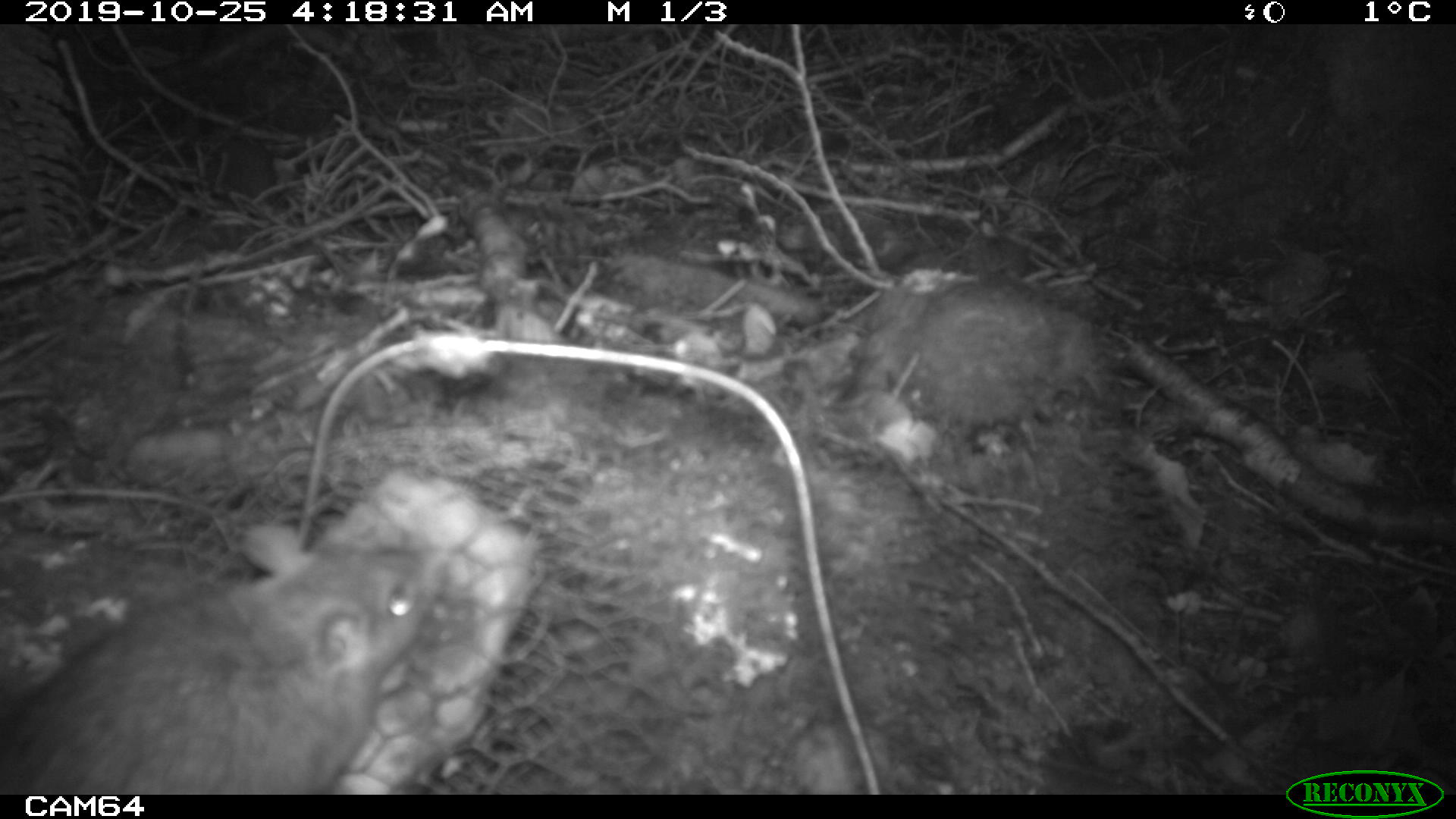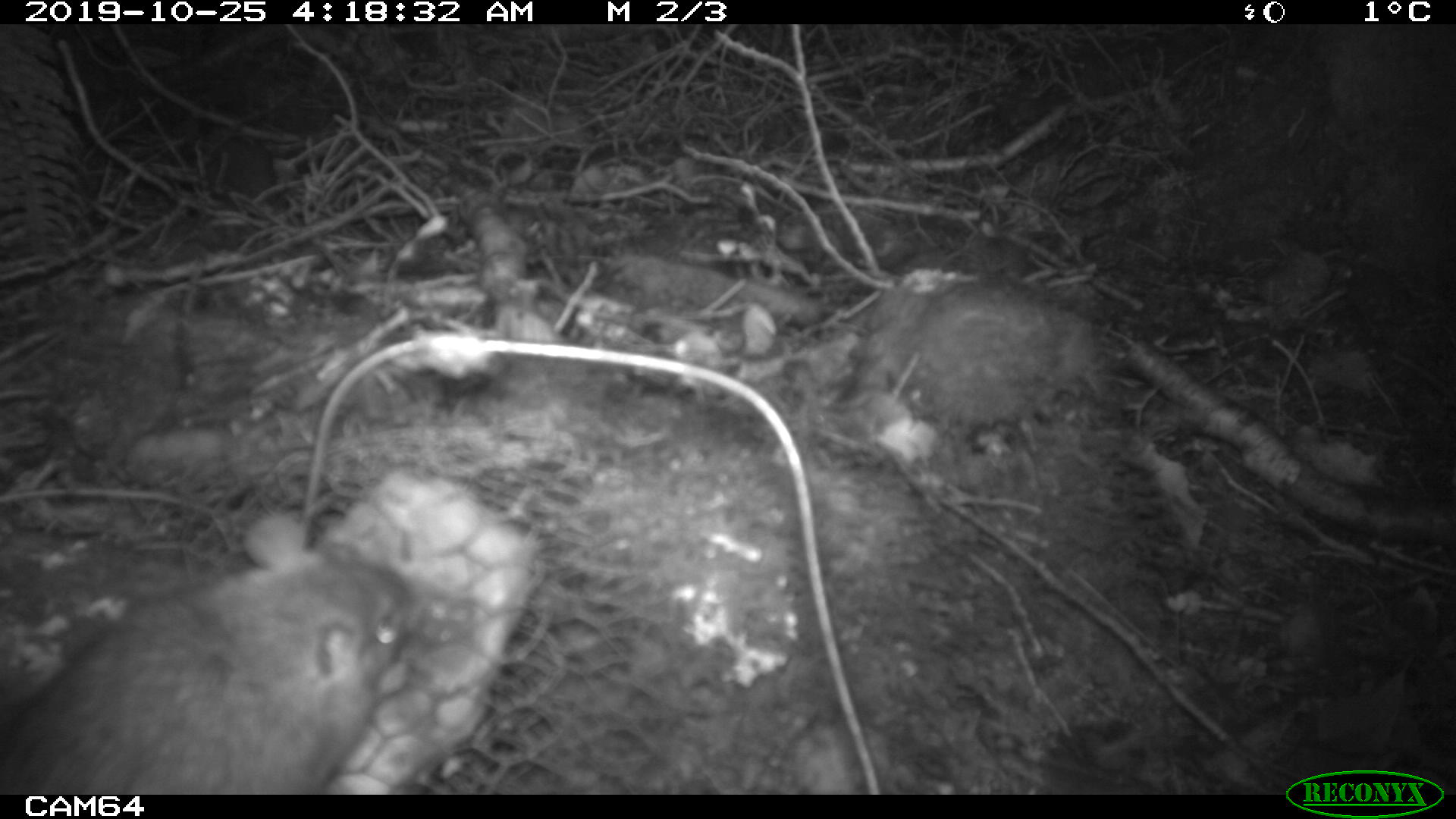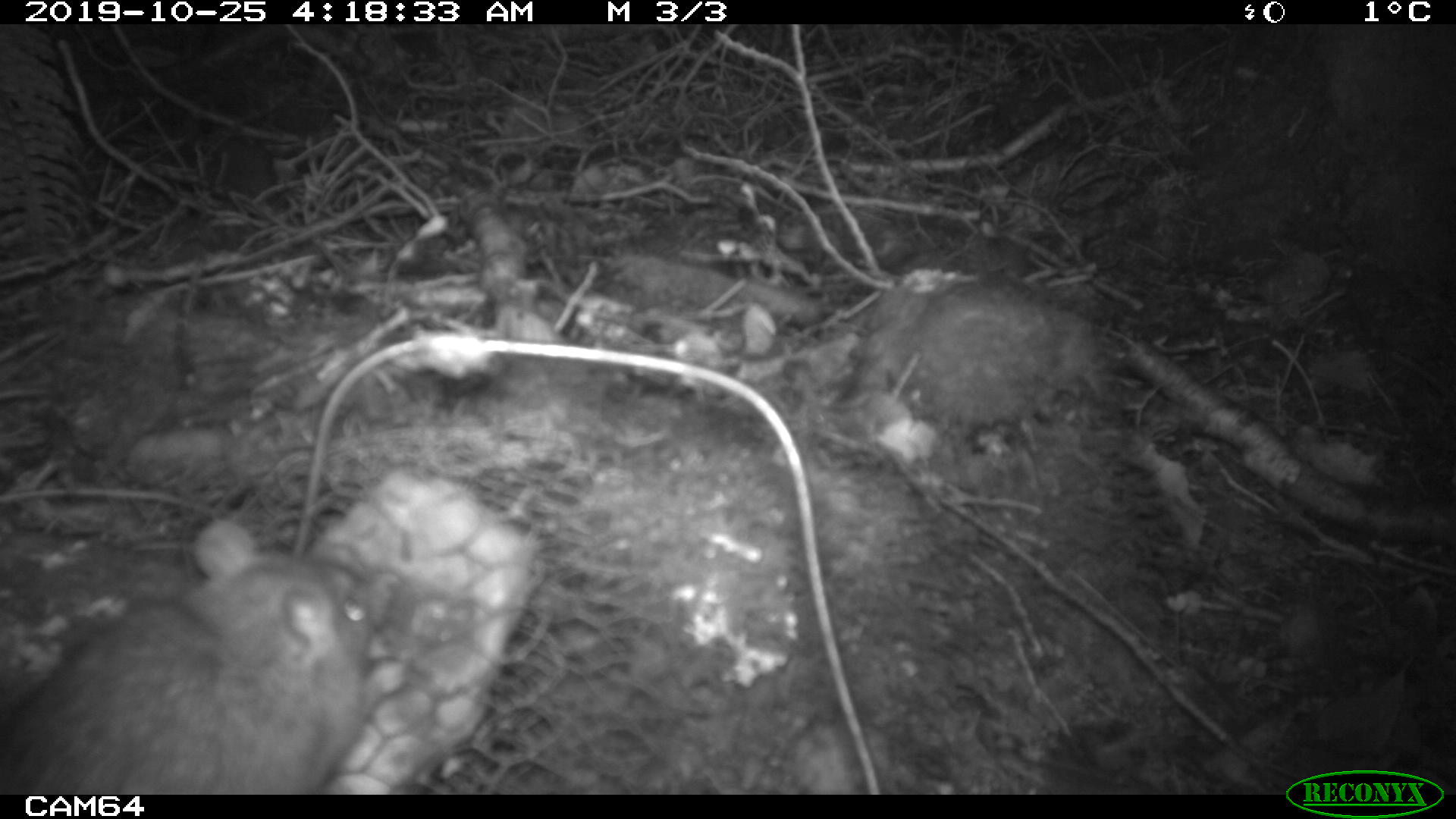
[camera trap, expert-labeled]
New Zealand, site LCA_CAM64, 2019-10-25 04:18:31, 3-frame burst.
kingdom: Animalia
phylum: Chordata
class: Mammalia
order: Rodentia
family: Muridae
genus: Rattus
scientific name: Rattus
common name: rat